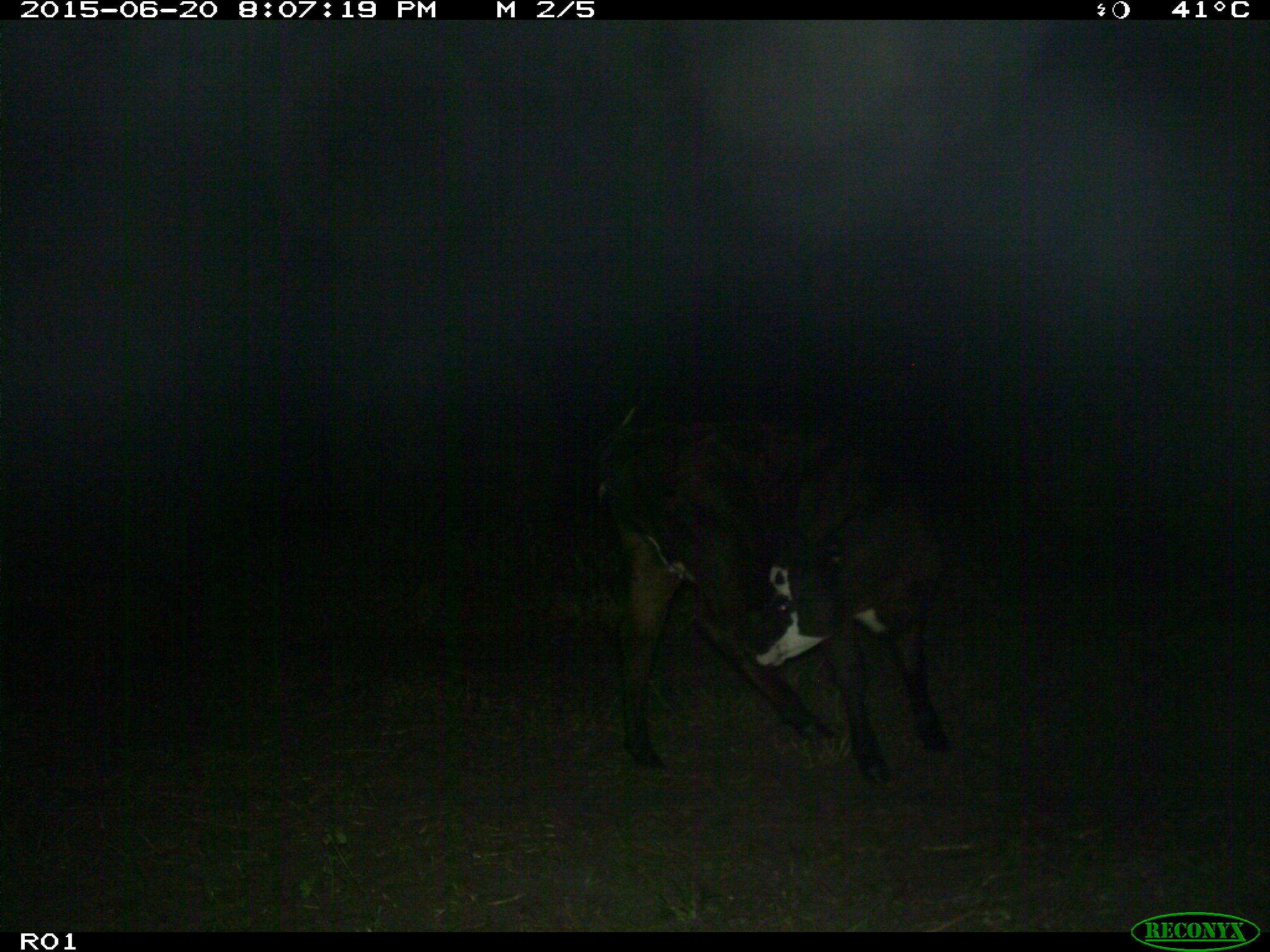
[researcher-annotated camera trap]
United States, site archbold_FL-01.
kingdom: Animalia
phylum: Chordata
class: Mammalia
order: Artiodactyla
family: Bovidae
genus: Bos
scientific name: Bos taurus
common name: domestic cow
Bos taurus (domestic cow).